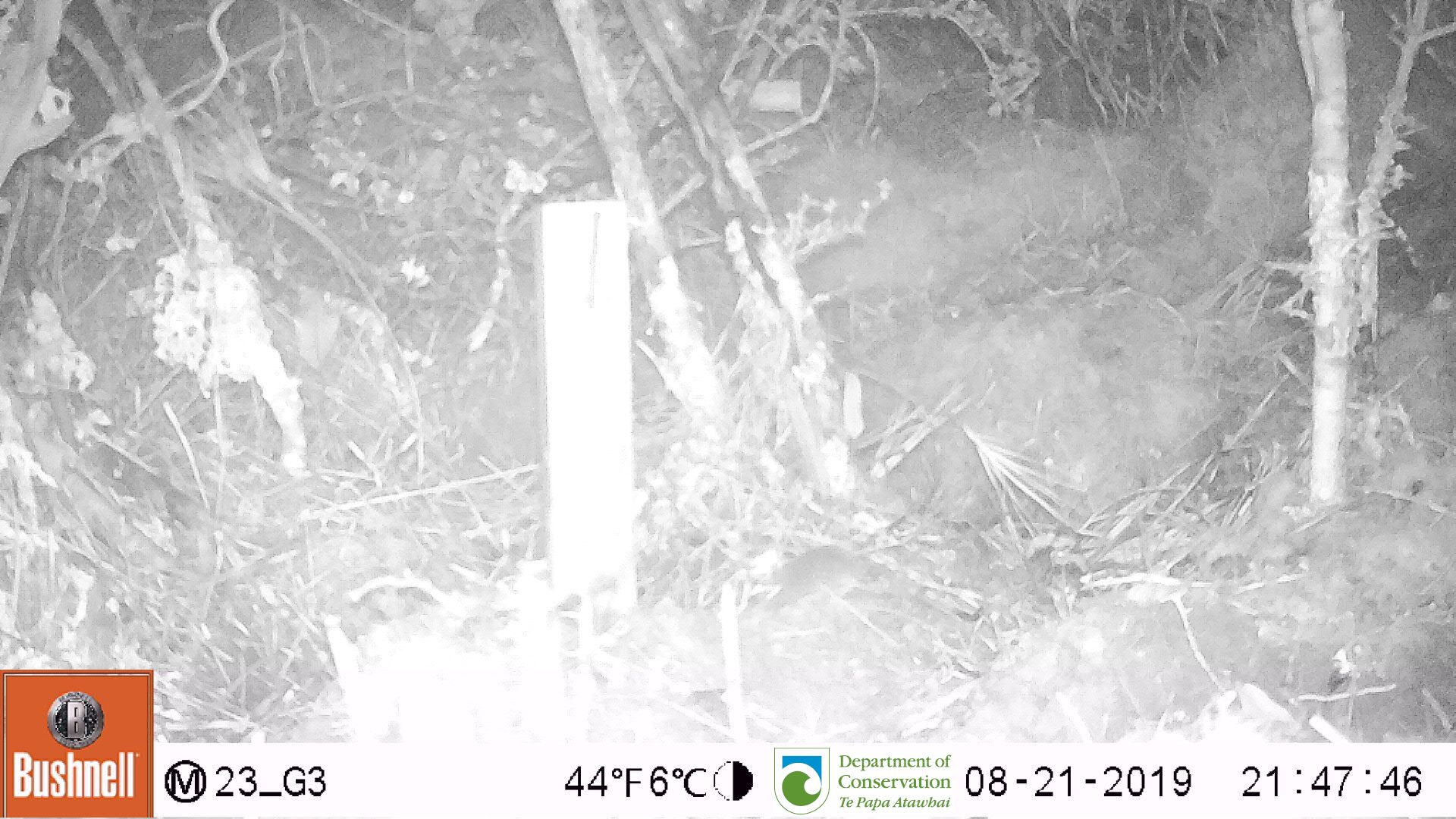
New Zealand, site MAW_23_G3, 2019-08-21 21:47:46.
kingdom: Animalia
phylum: Chordata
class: Mammalia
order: Rodentia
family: Muridae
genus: Mus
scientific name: Mus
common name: mouse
Mouse (Mus).